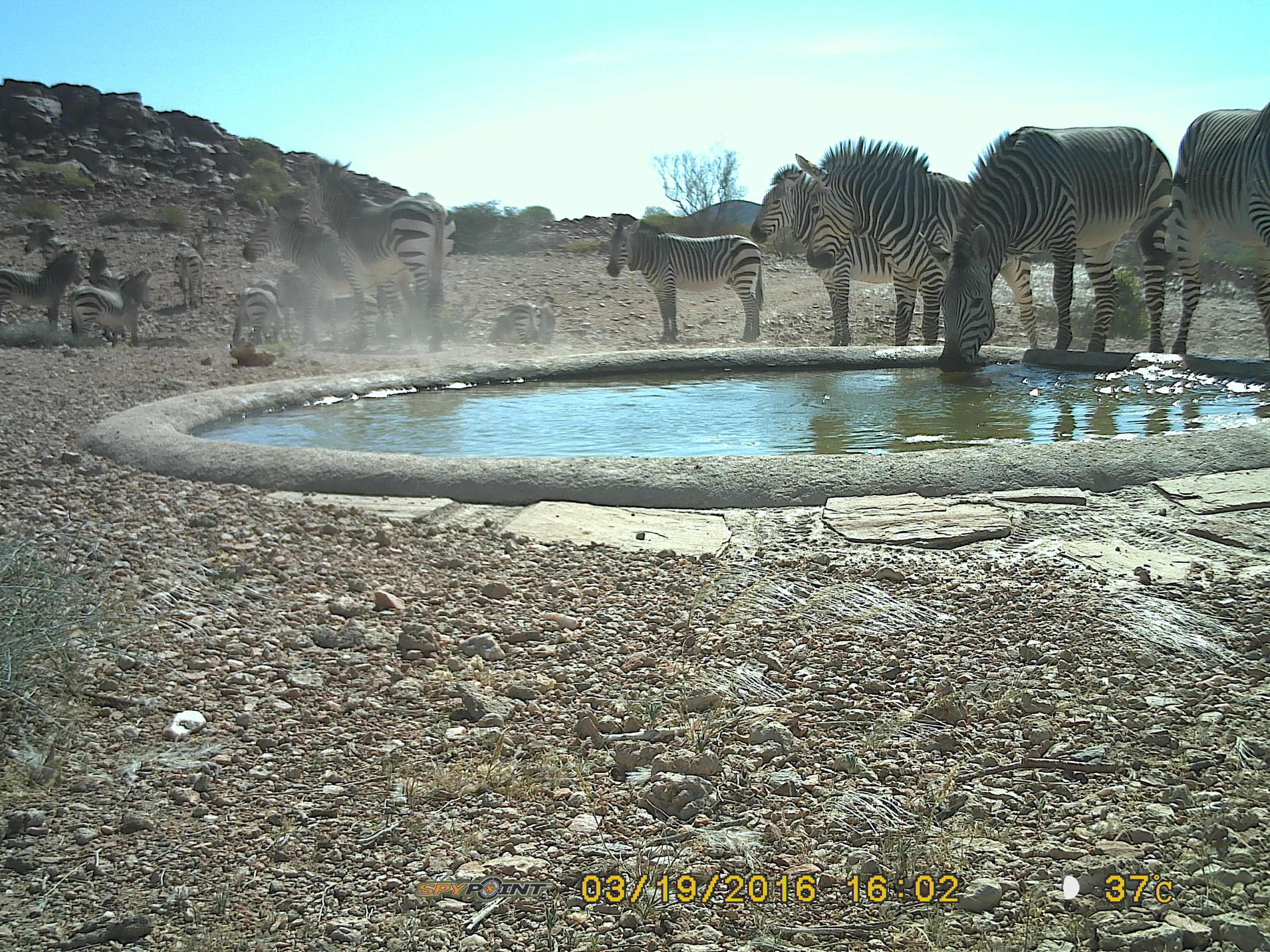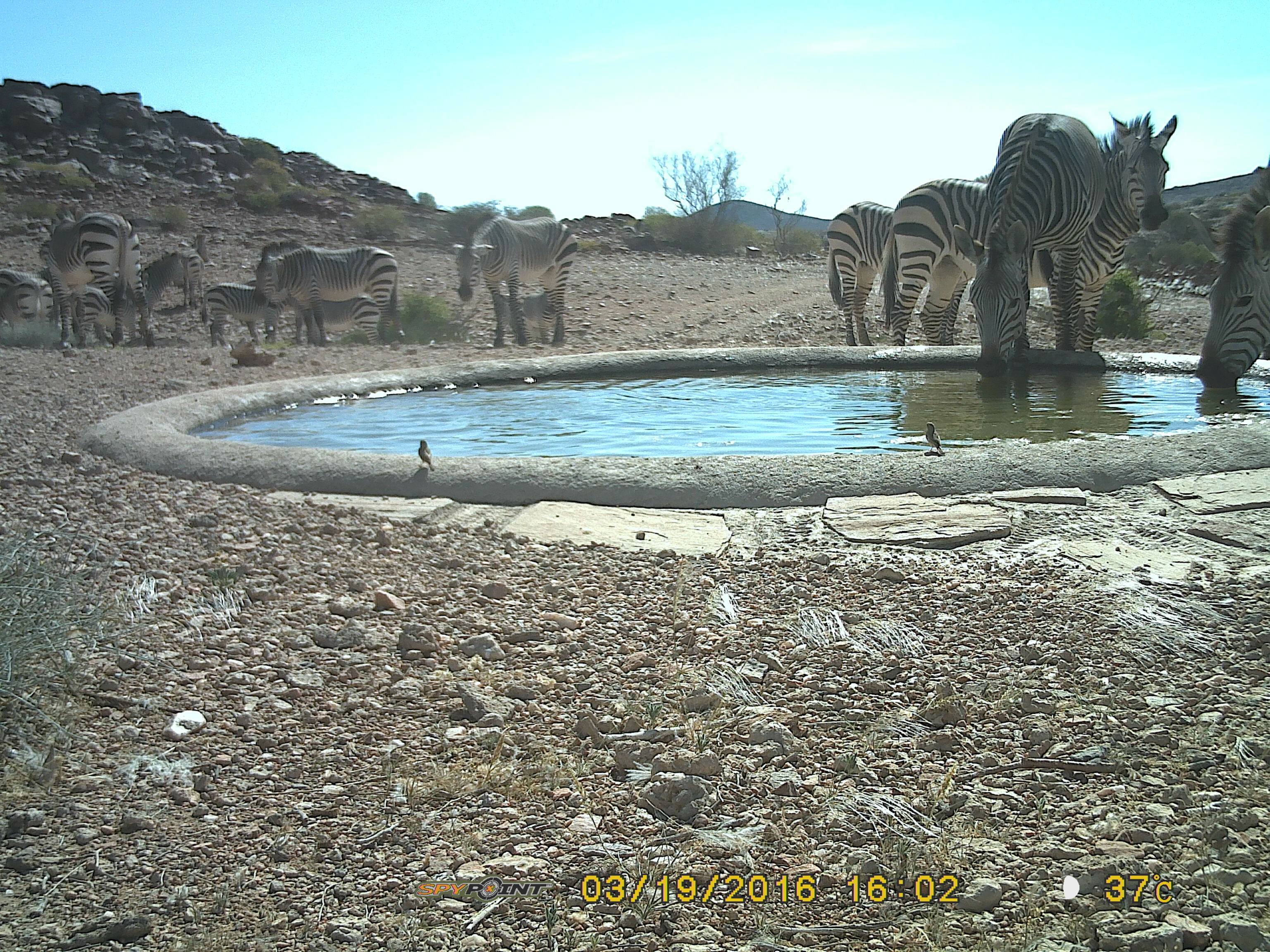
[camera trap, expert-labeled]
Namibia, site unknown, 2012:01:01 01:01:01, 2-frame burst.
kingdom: Animalia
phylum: Chordata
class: Mammalia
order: Perissodactyla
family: Equidae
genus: Equus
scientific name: Equus zebra hartmannae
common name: hartmann's mountain zebra